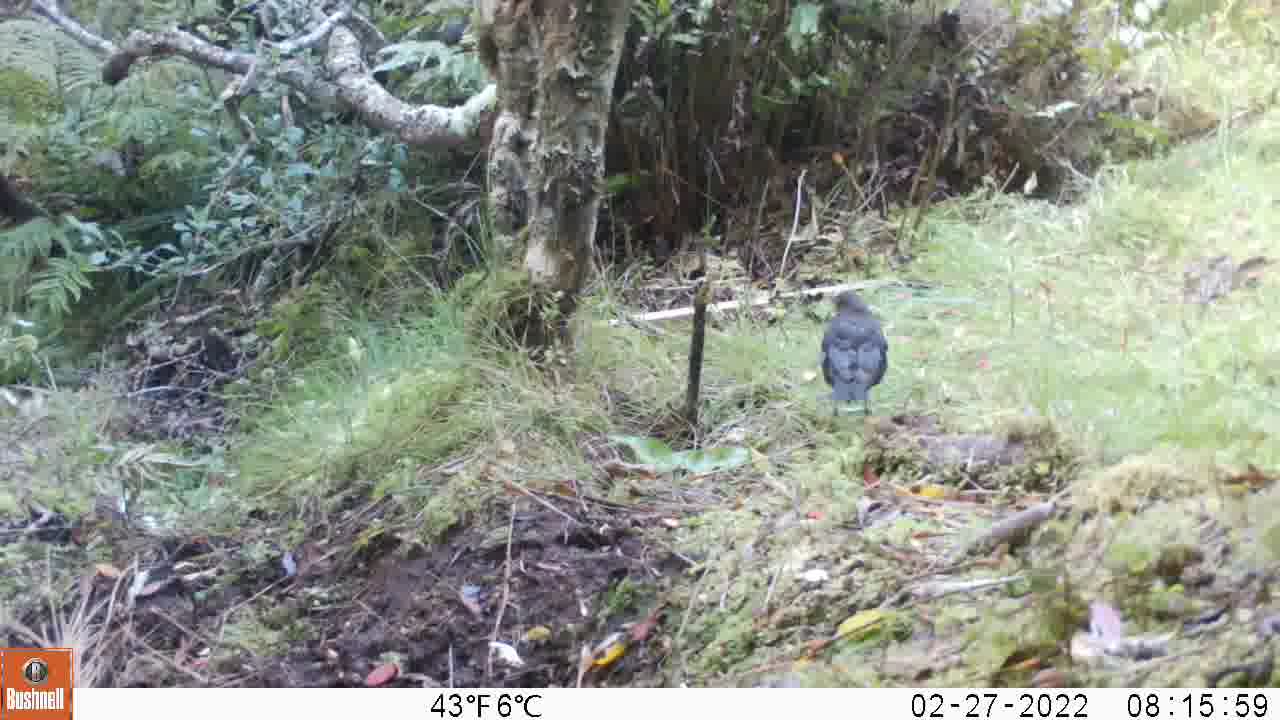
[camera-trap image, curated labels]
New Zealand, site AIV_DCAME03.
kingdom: Animalia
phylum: Chordata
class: Aves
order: Passeriformes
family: Turdidae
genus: Turdus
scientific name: Turdus merula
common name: eurasian blackbird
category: blackbird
Blackbird (eurasian blackbird) (Turdus merula).